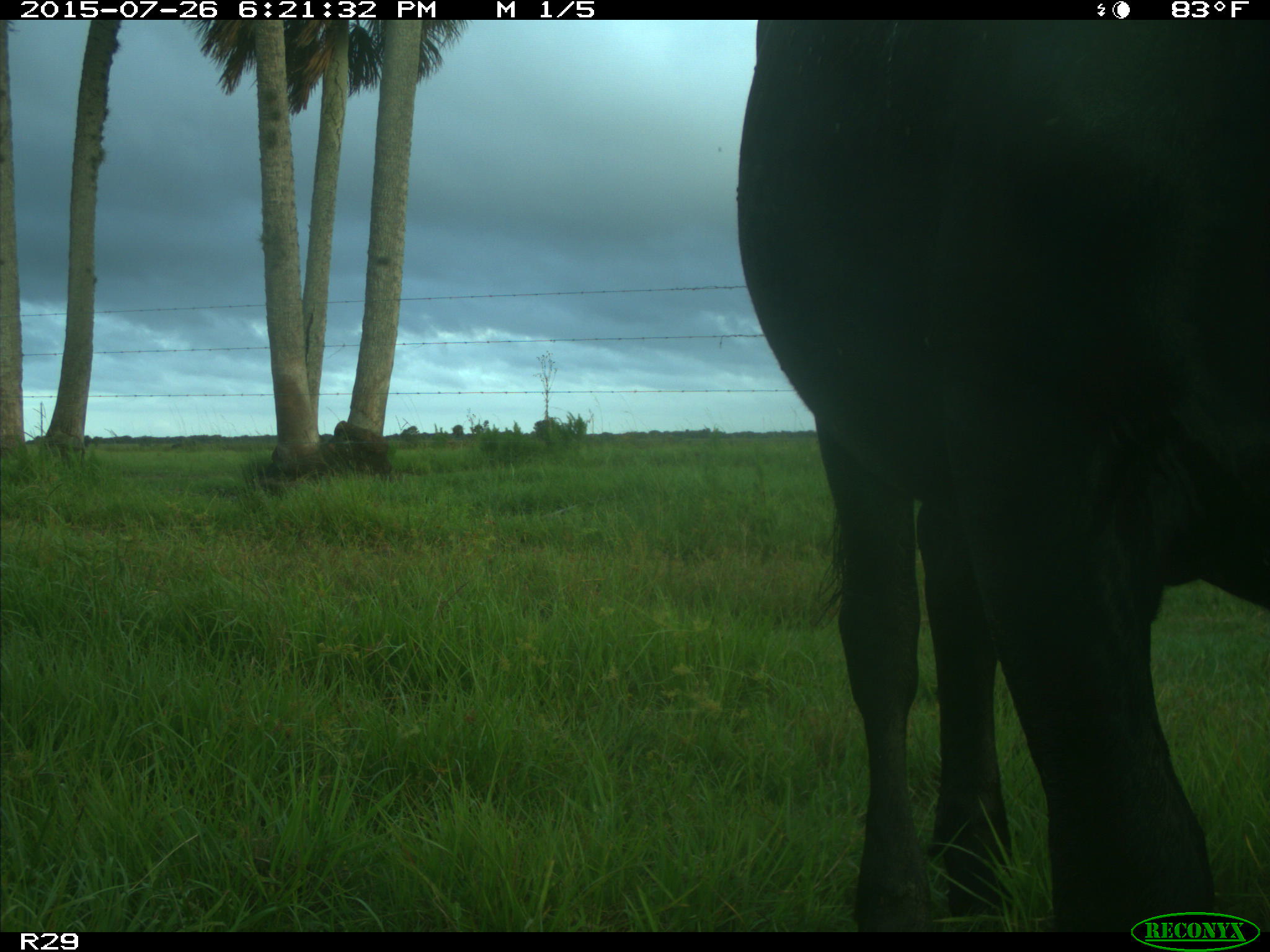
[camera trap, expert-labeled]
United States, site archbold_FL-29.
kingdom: Animalia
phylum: Chordata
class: Mammalia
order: Artiodactyla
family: Bovidae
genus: Bos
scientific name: Bos taurus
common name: domestic cow